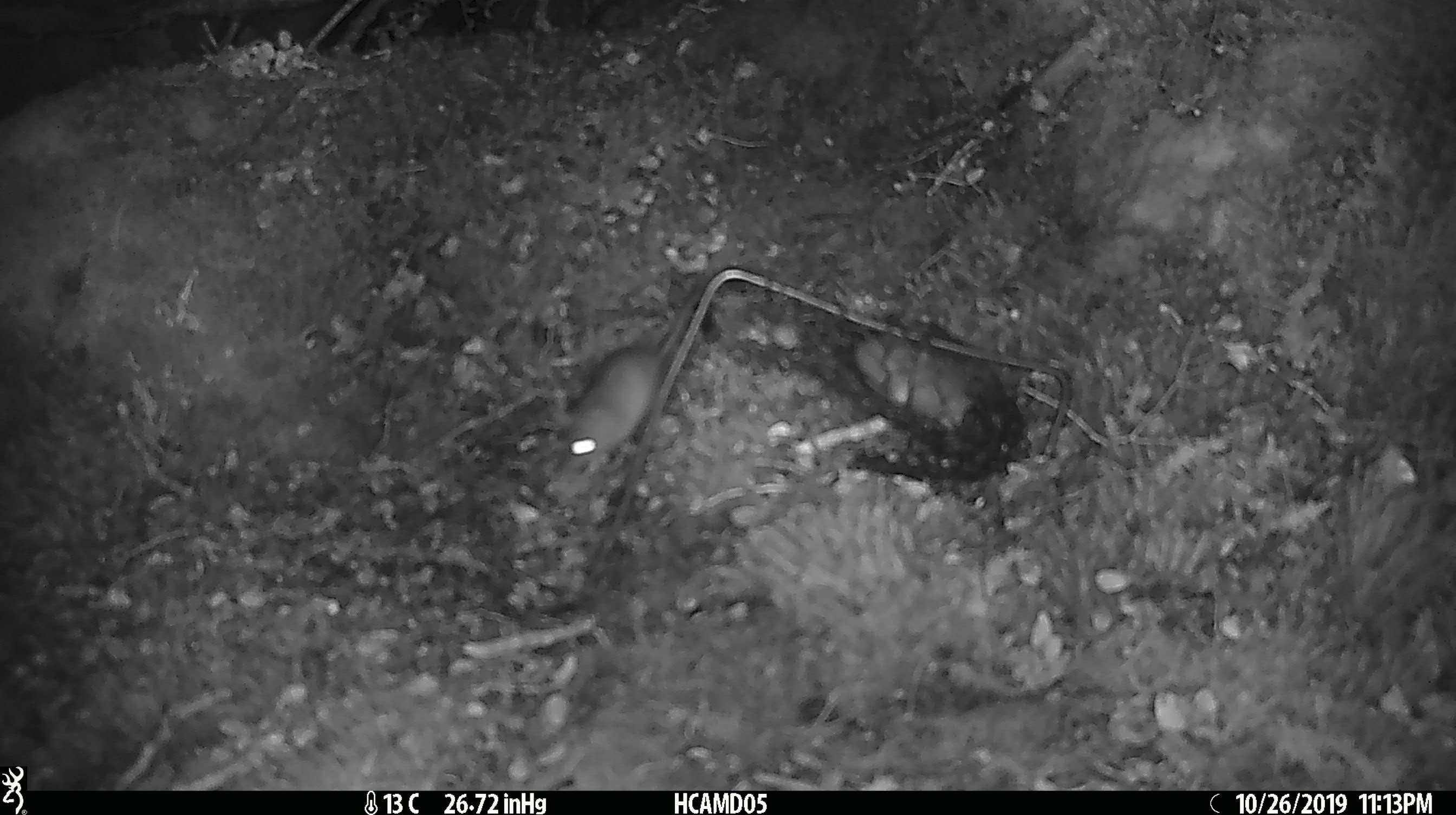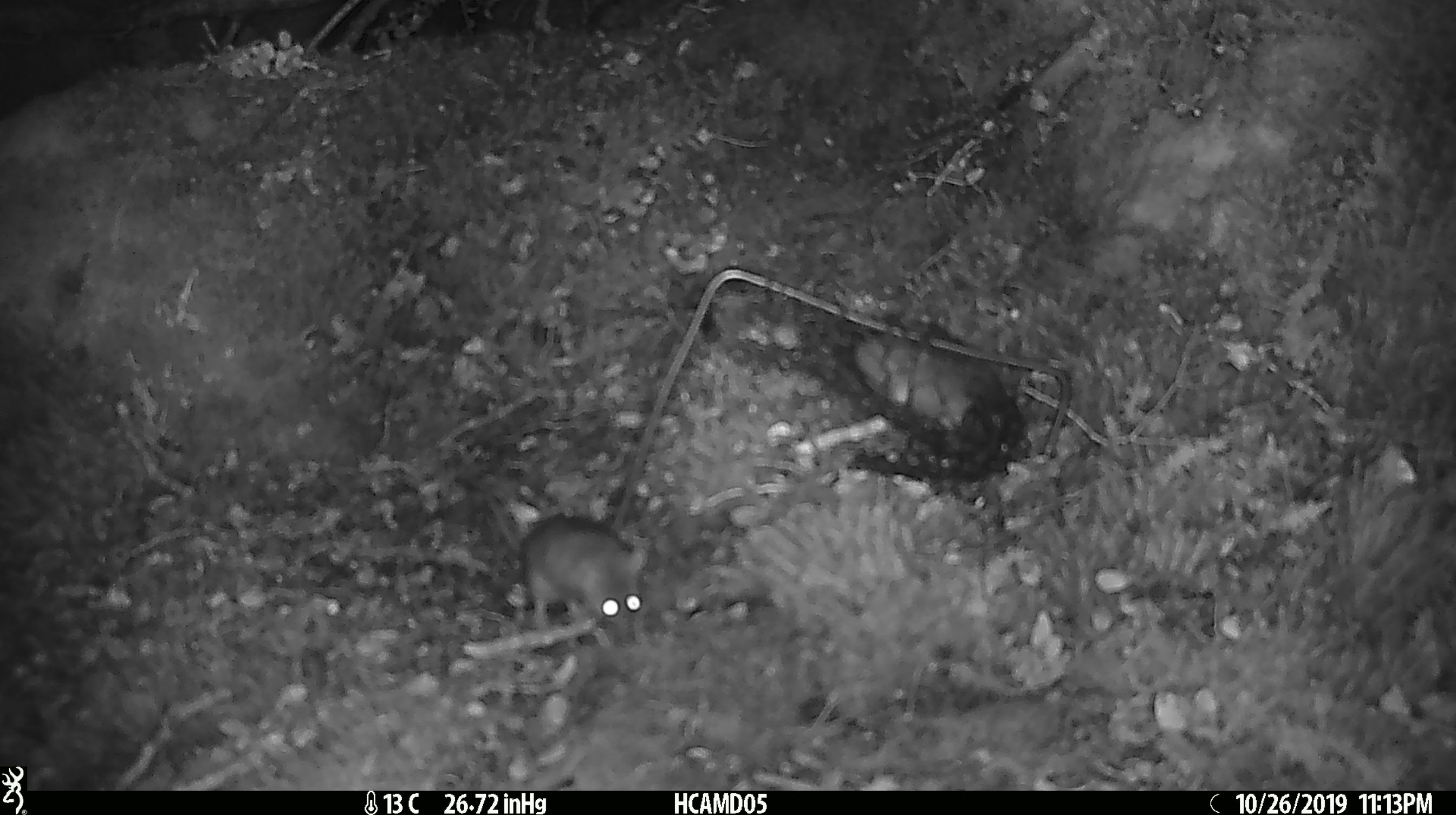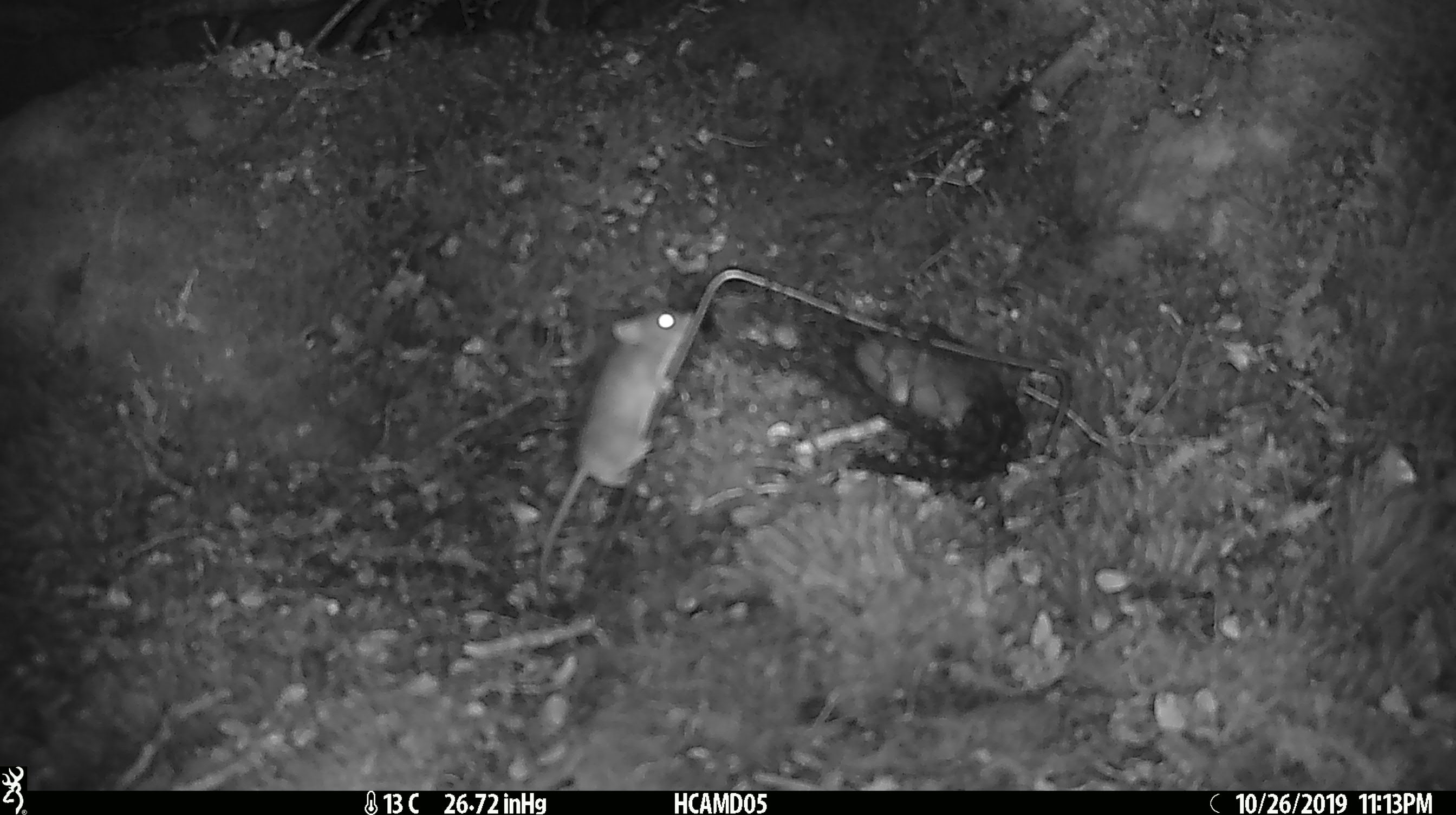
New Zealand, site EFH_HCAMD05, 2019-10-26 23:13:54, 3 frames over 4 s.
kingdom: Animalia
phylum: Chordata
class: Mammalia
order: Rodentia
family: Muridae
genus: Mus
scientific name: Mus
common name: mouse